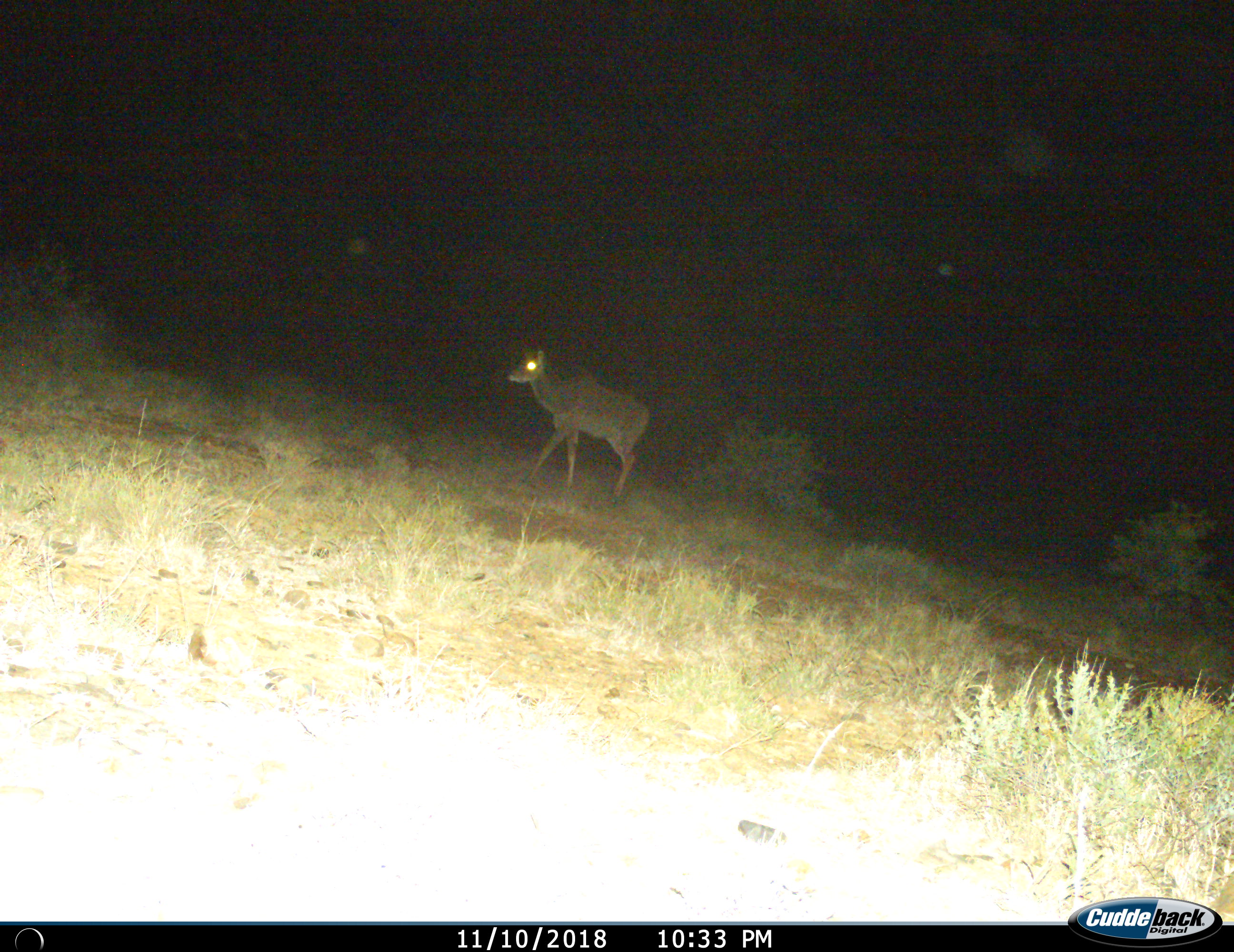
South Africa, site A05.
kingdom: Animalia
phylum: Chordata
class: Mammalia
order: Artiodactyla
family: Bovidae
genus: Tragelaphus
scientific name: Tragelaphus strepsiceros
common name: greater kudu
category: kudu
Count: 1.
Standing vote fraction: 0%.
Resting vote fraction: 0%.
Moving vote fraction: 100%.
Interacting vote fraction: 0%.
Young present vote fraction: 0%.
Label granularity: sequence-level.